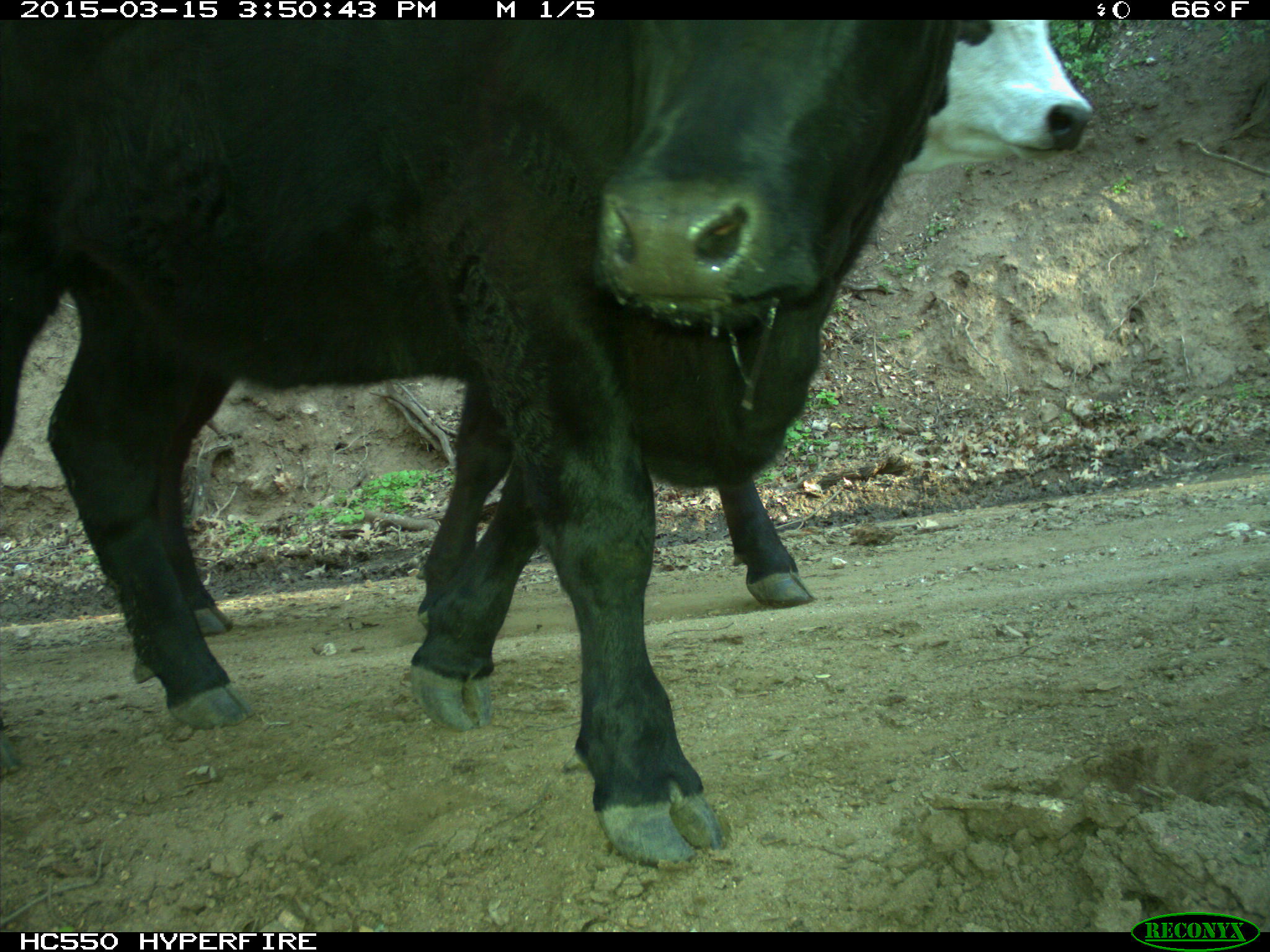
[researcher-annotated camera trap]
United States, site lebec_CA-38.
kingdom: Animalia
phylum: Chordata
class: Mammalia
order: Artiodactyla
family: Bovidae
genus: Bos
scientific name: Bos taurus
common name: domestic cow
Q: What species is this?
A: Bos taurus (domestic cow).